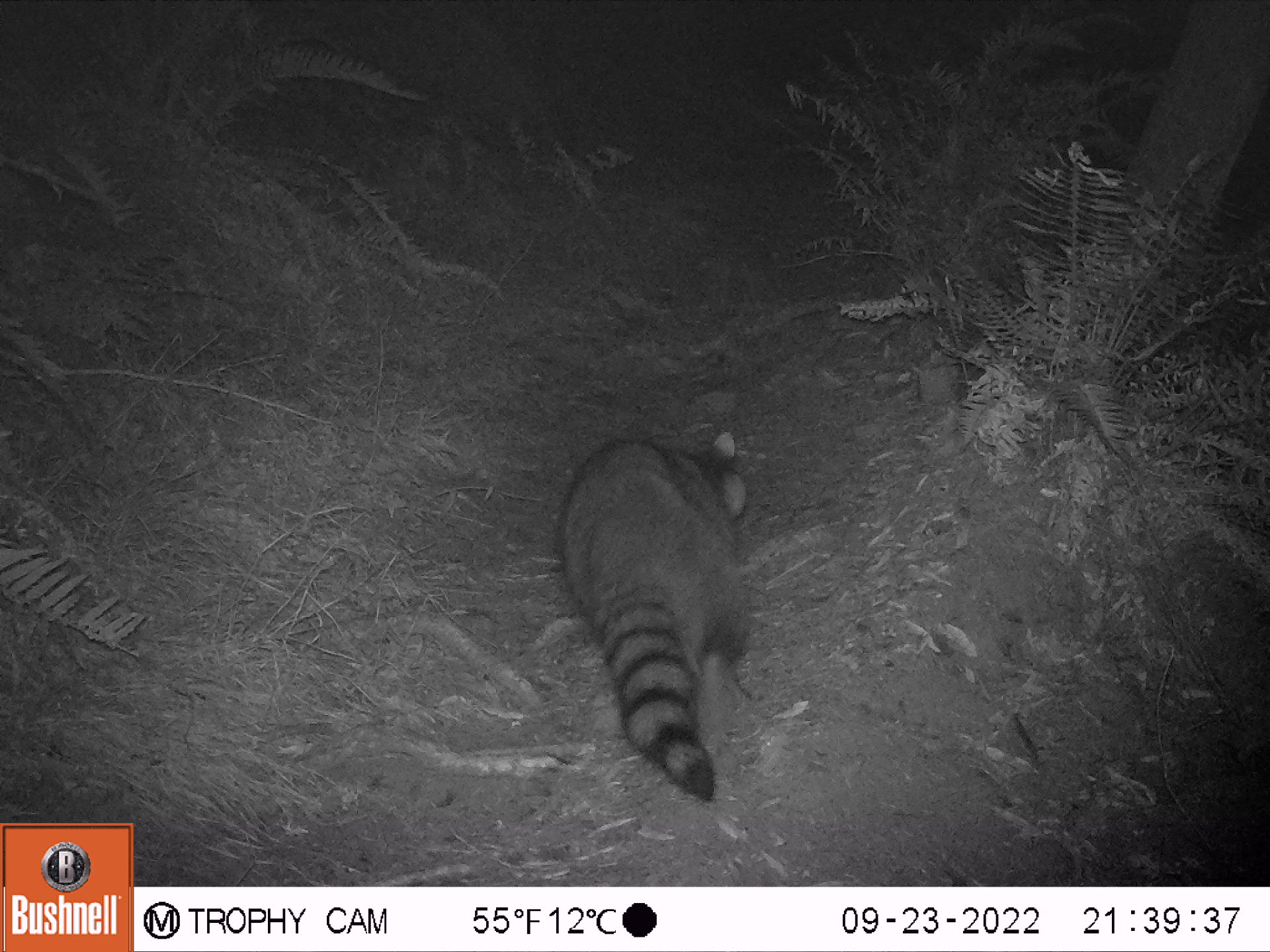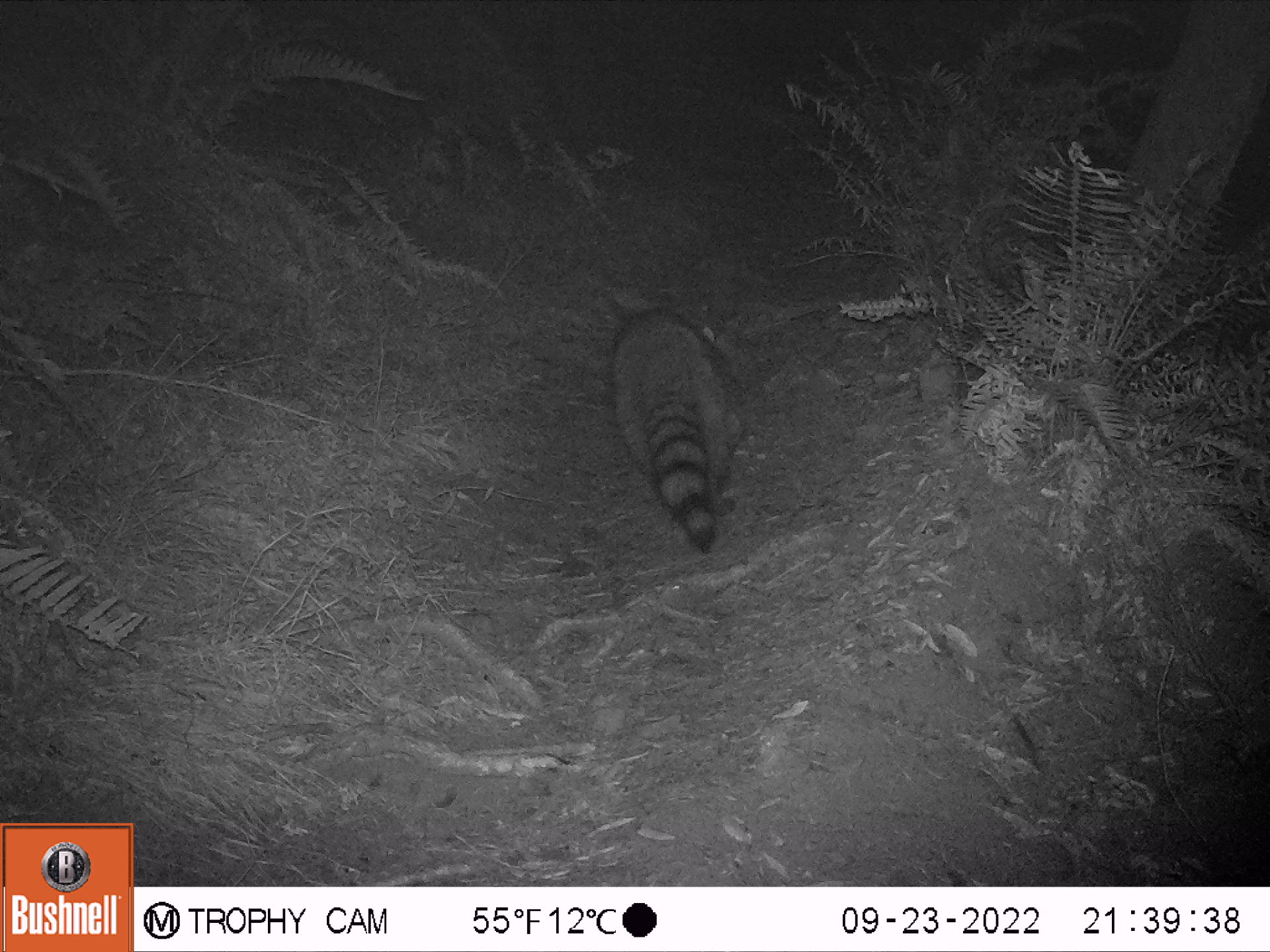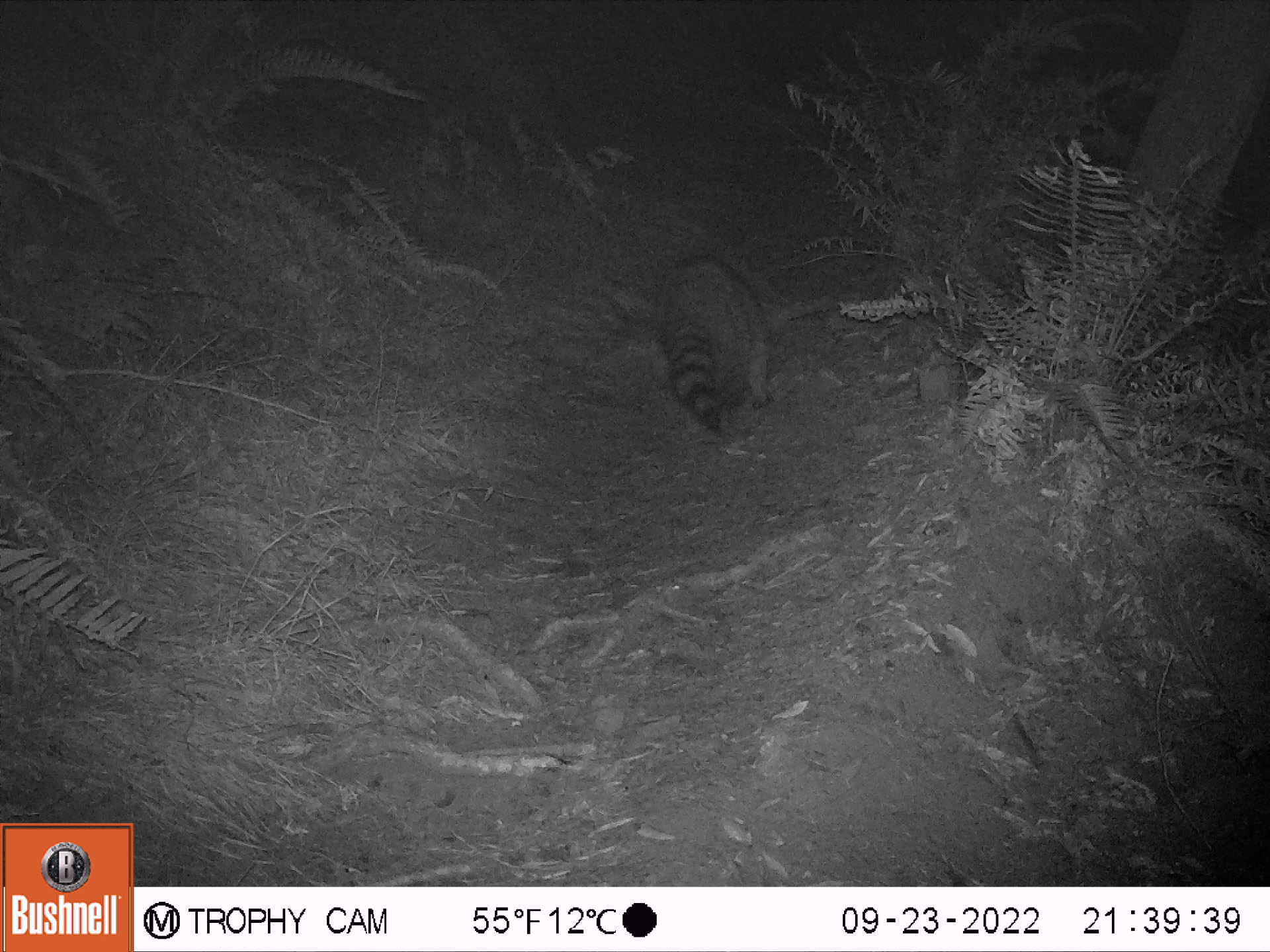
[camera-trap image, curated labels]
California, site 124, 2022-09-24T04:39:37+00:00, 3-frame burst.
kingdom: Animalia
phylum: Chordata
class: Mammalia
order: Carnivora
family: Procyonidae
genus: Procyon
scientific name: Procyon lotor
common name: raccoon